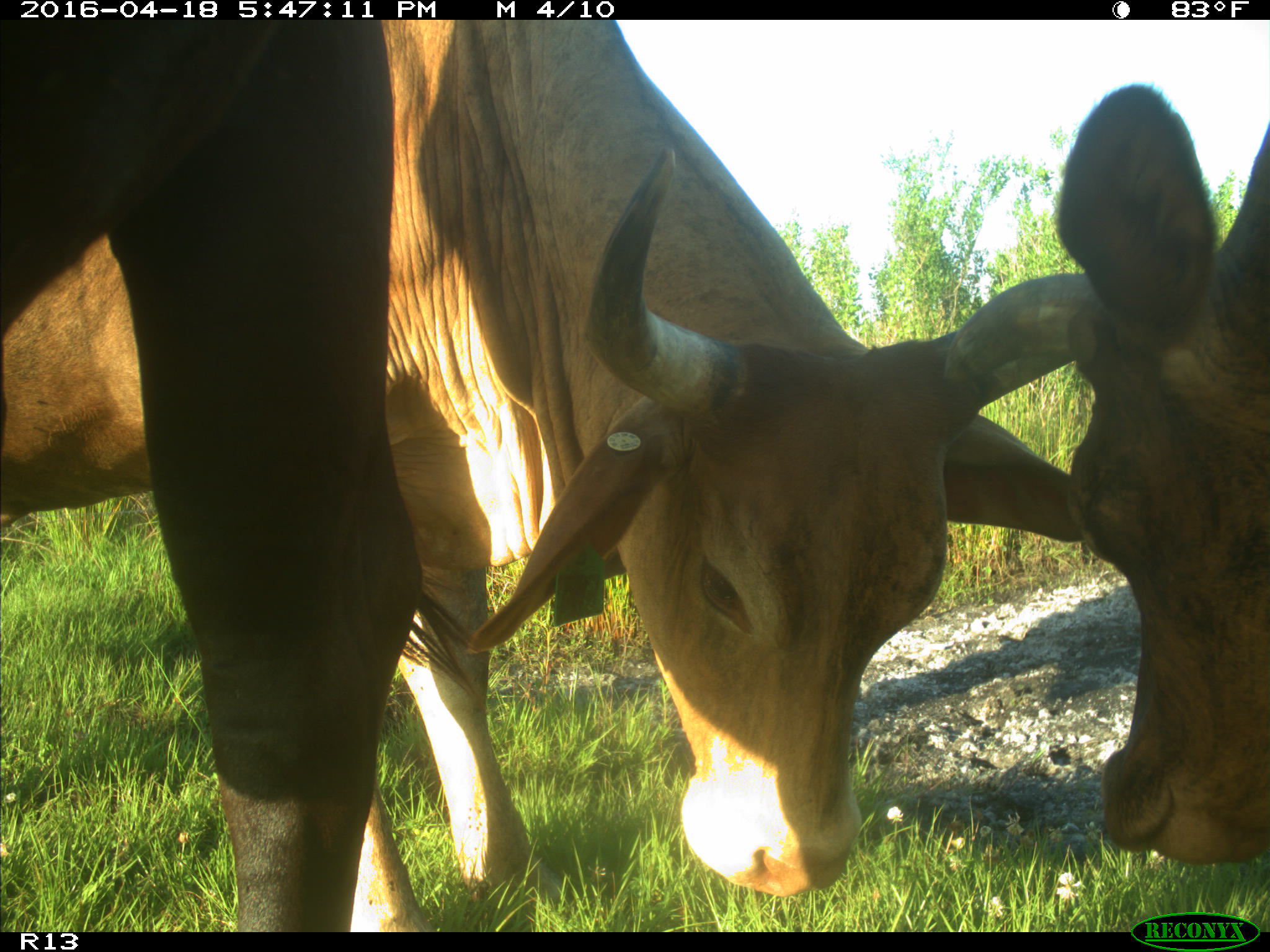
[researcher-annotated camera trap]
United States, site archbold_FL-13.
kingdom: Animalia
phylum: Chordata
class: Mammalia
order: Artiodactyla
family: Bovidae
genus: Bos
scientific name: Bos taurus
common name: domestic cow